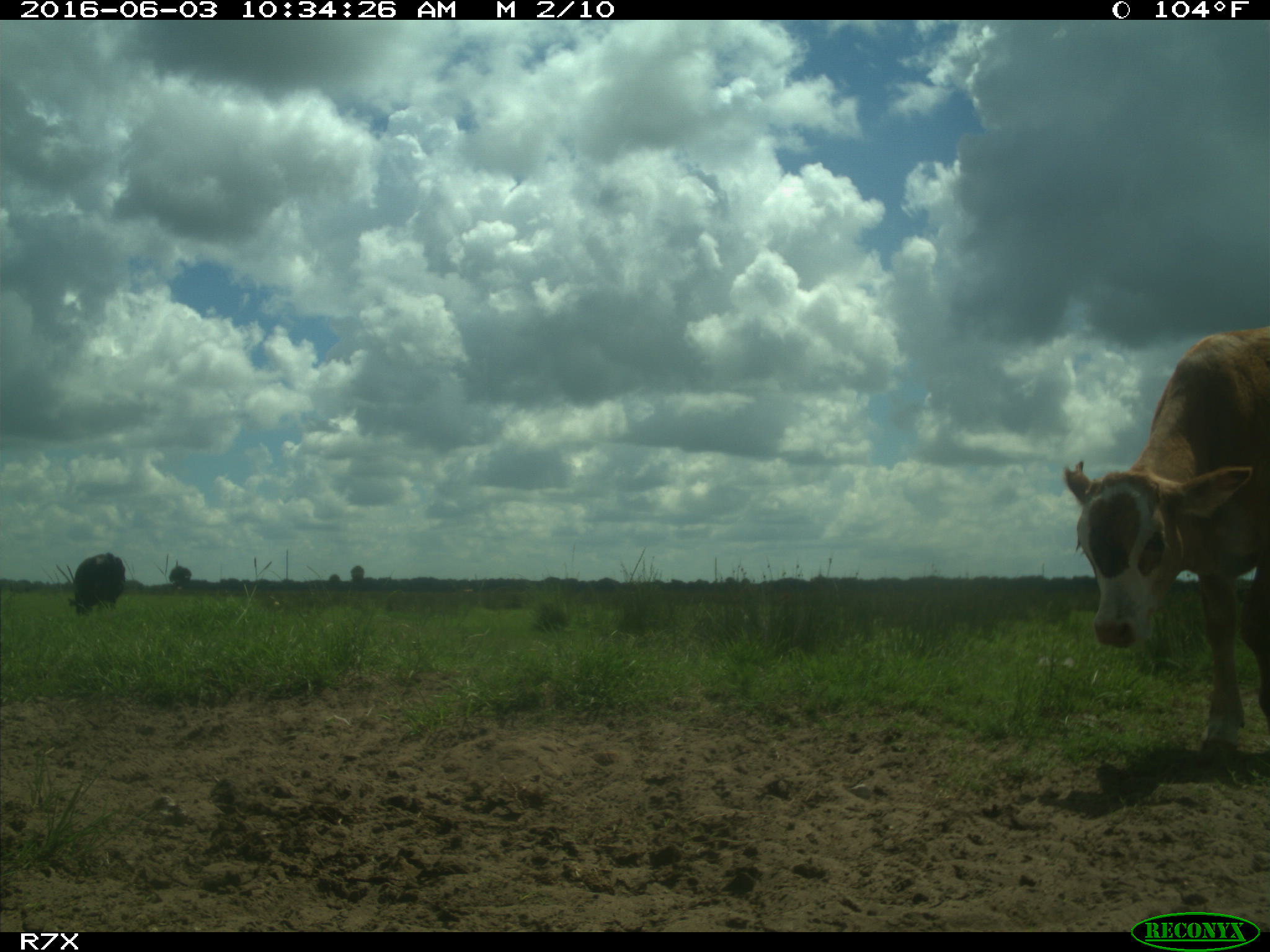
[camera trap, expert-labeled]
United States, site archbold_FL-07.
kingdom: Animalia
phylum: Chordata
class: Mammalia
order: Artiodactyla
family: Bovidae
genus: Bos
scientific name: Bos taurus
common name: domestic cow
Bos taurus (domestic cow).